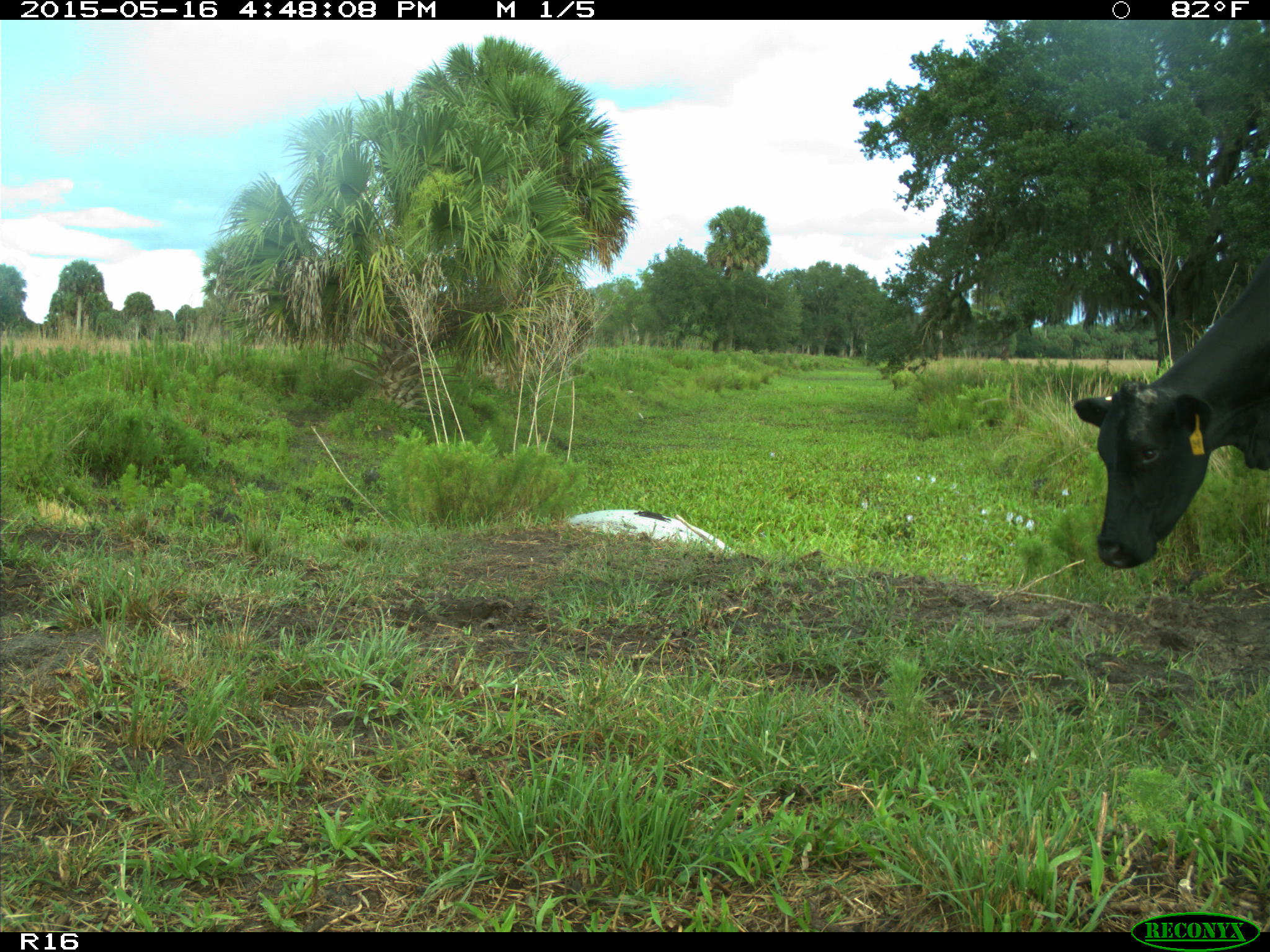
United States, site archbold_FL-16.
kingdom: Animalia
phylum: Chordata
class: Mammalia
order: Artiodactyla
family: Bovidae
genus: Bos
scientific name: Bos taurus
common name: domestic cow